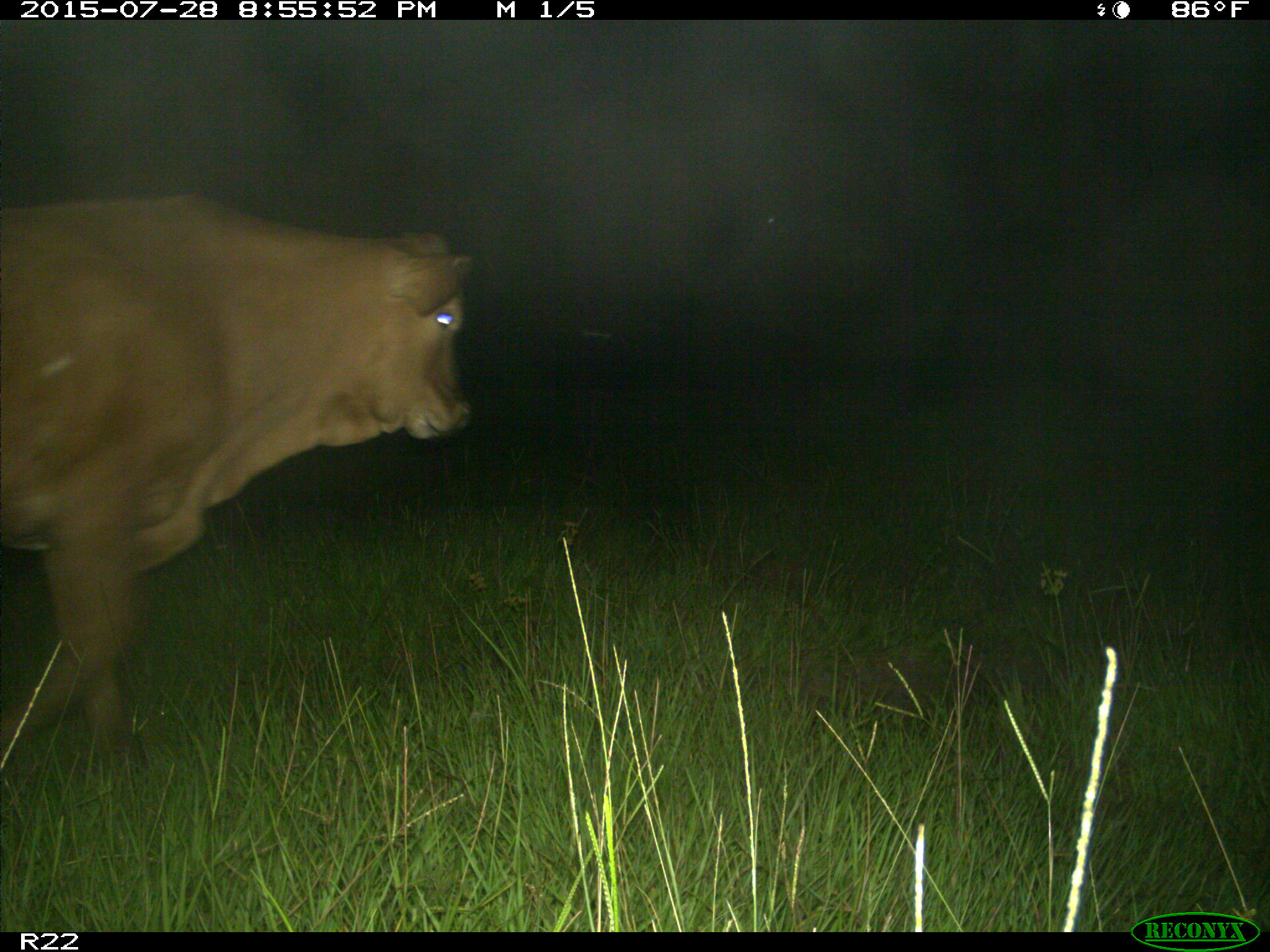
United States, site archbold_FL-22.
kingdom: Animalia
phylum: Chordata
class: Mammalia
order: Artiodactyla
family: Bovidae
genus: Bos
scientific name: Bos taurus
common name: domestic cow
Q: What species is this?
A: Bos taurus (domestic cow).